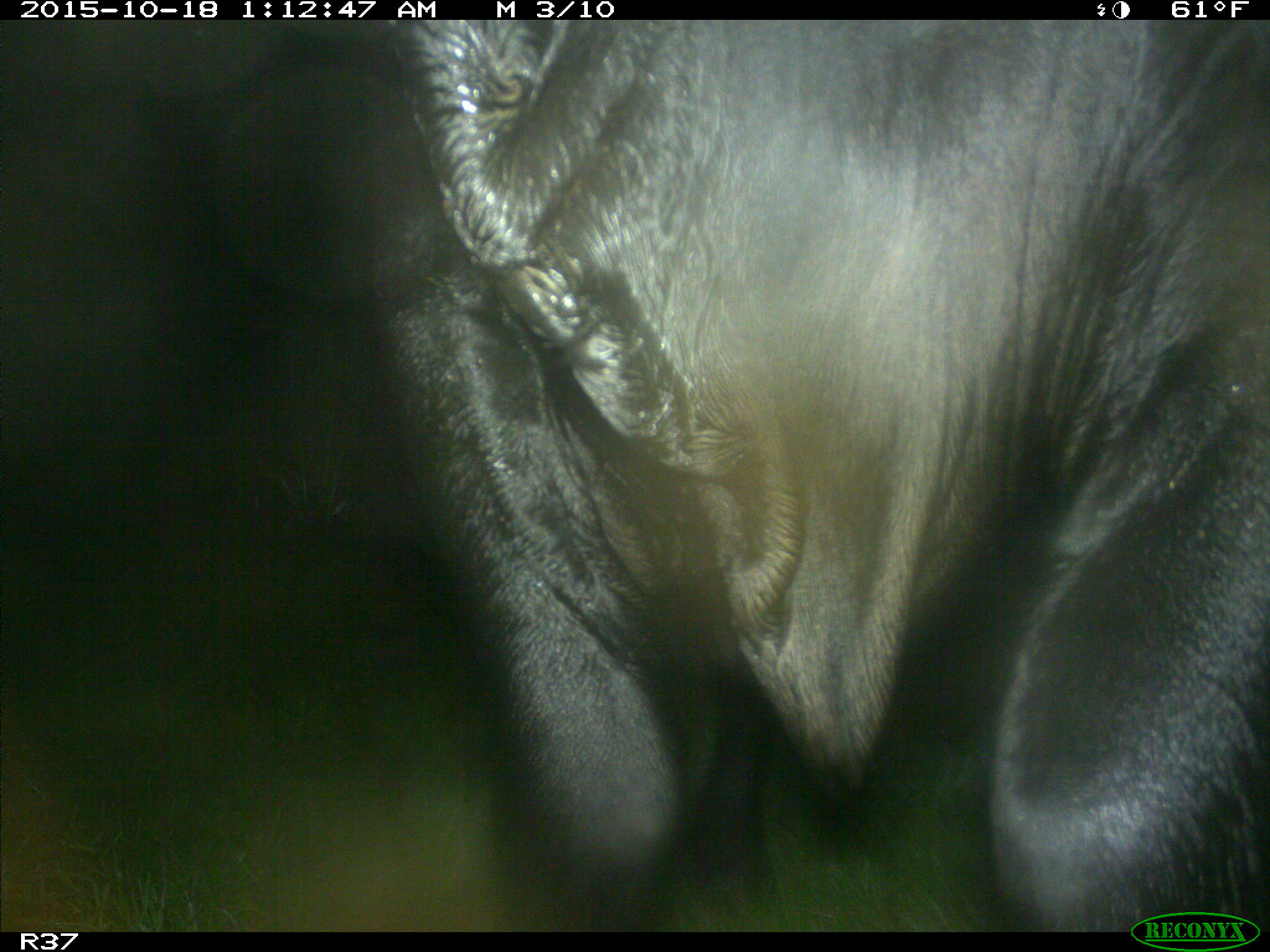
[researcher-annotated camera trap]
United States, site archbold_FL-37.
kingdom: Animalia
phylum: Chordata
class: Mammalia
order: Artiodactyla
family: Bovidae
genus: Bos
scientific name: Bos taurus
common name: domestic cow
Bos taurus (domestic cow).